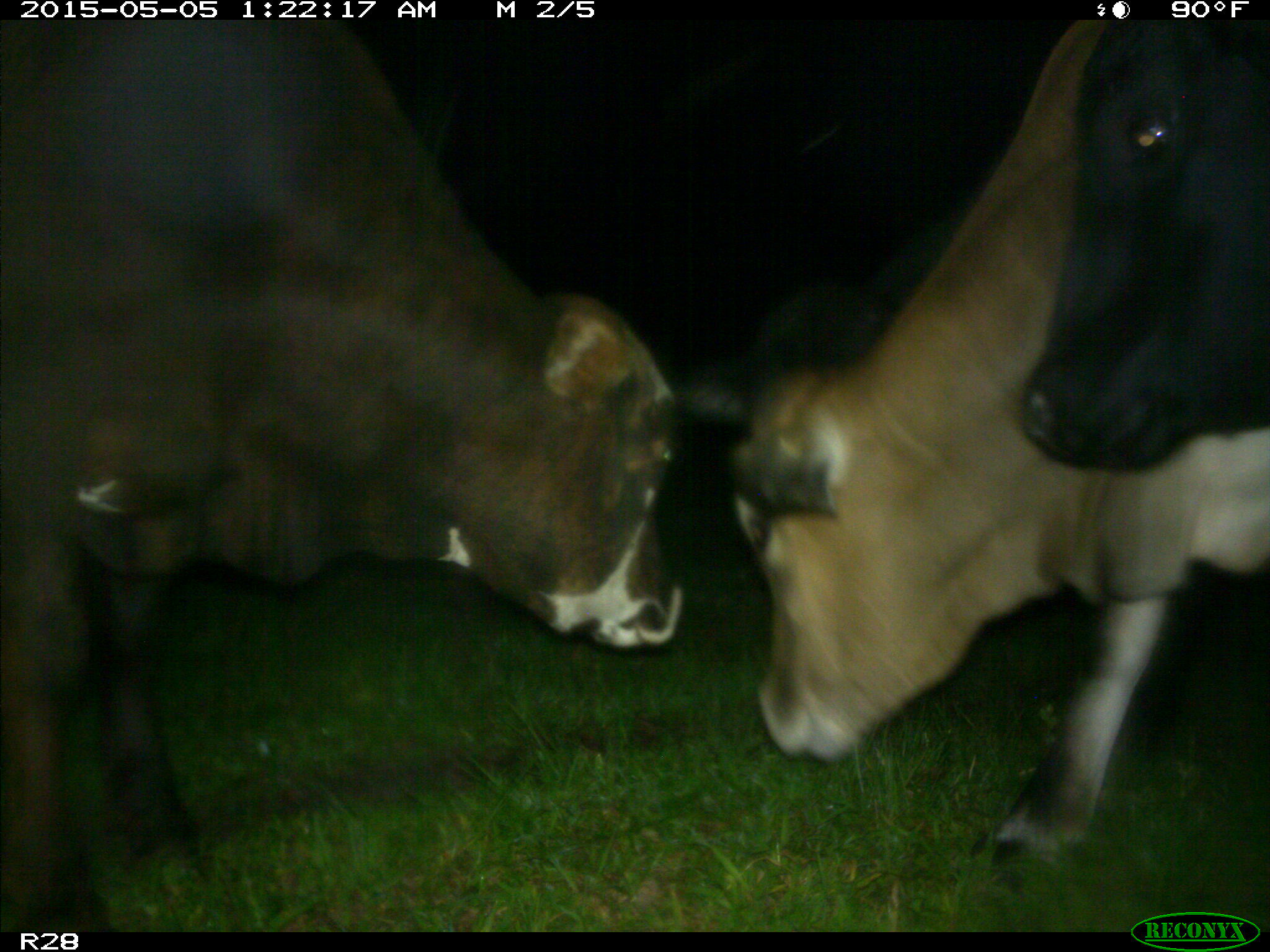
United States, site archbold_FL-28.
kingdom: Animalia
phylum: Chordata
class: Mammalia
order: Artiodactyla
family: Bovidae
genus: Bos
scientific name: Bos taurus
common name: domestic cow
Bos taurus (domestic cow).